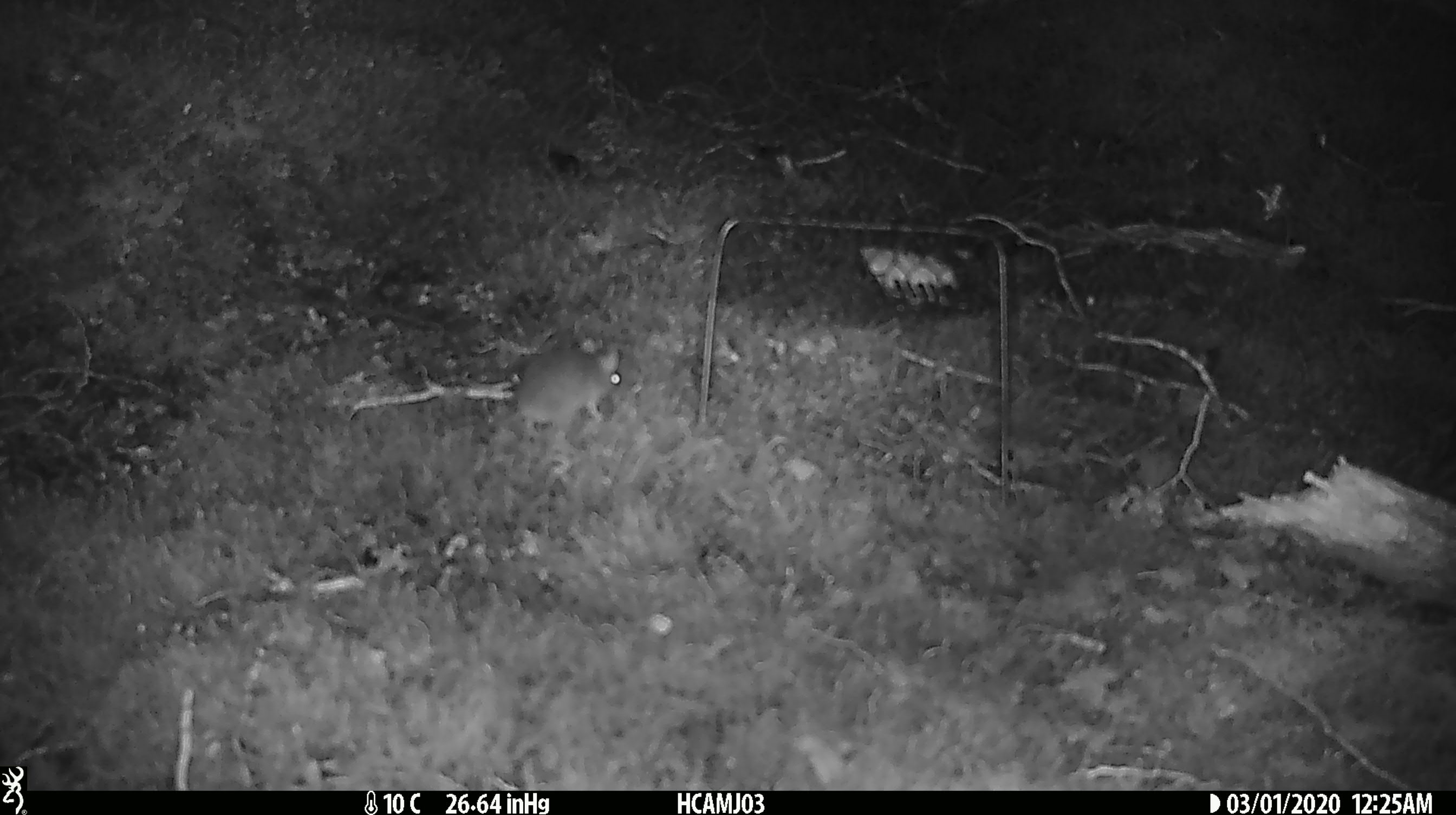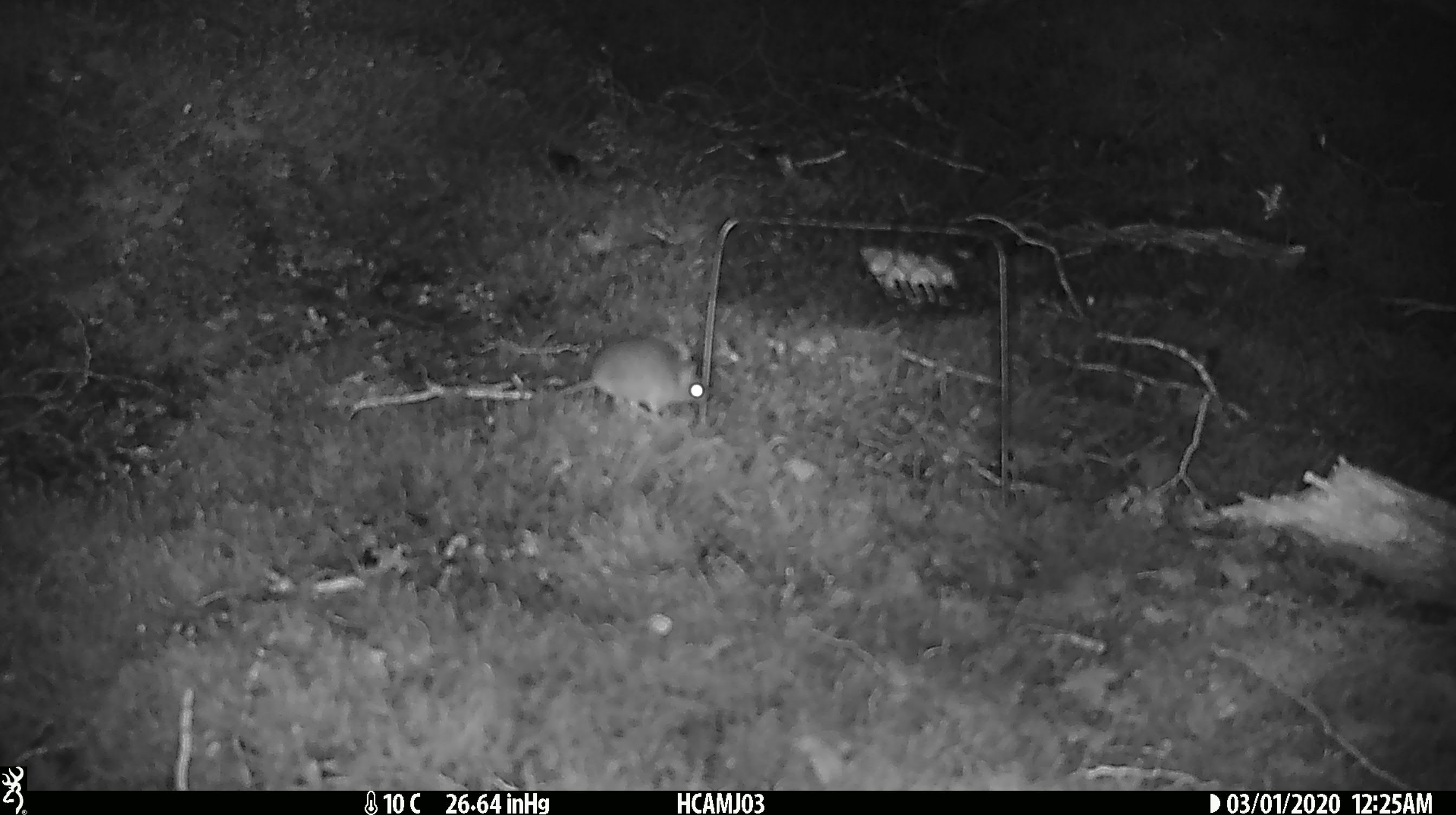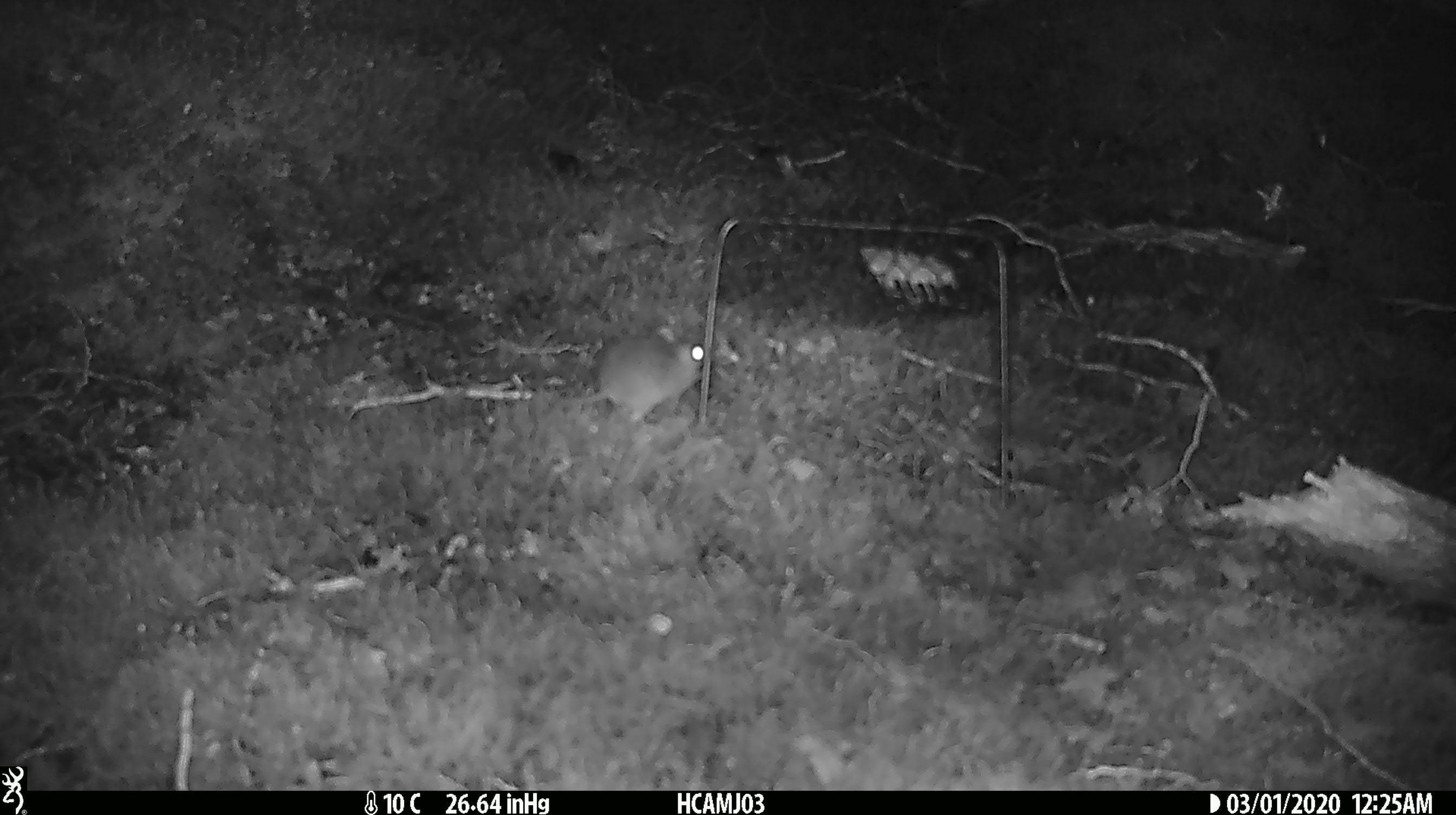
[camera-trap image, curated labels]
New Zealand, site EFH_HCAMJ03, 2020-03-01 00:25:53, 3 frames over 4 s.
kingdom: Animalia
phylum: Chordata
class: Mammalia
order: Rodentia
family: Muridae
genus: Mus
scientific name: Mus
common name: mouse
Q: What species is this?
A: Mouse (Mus).